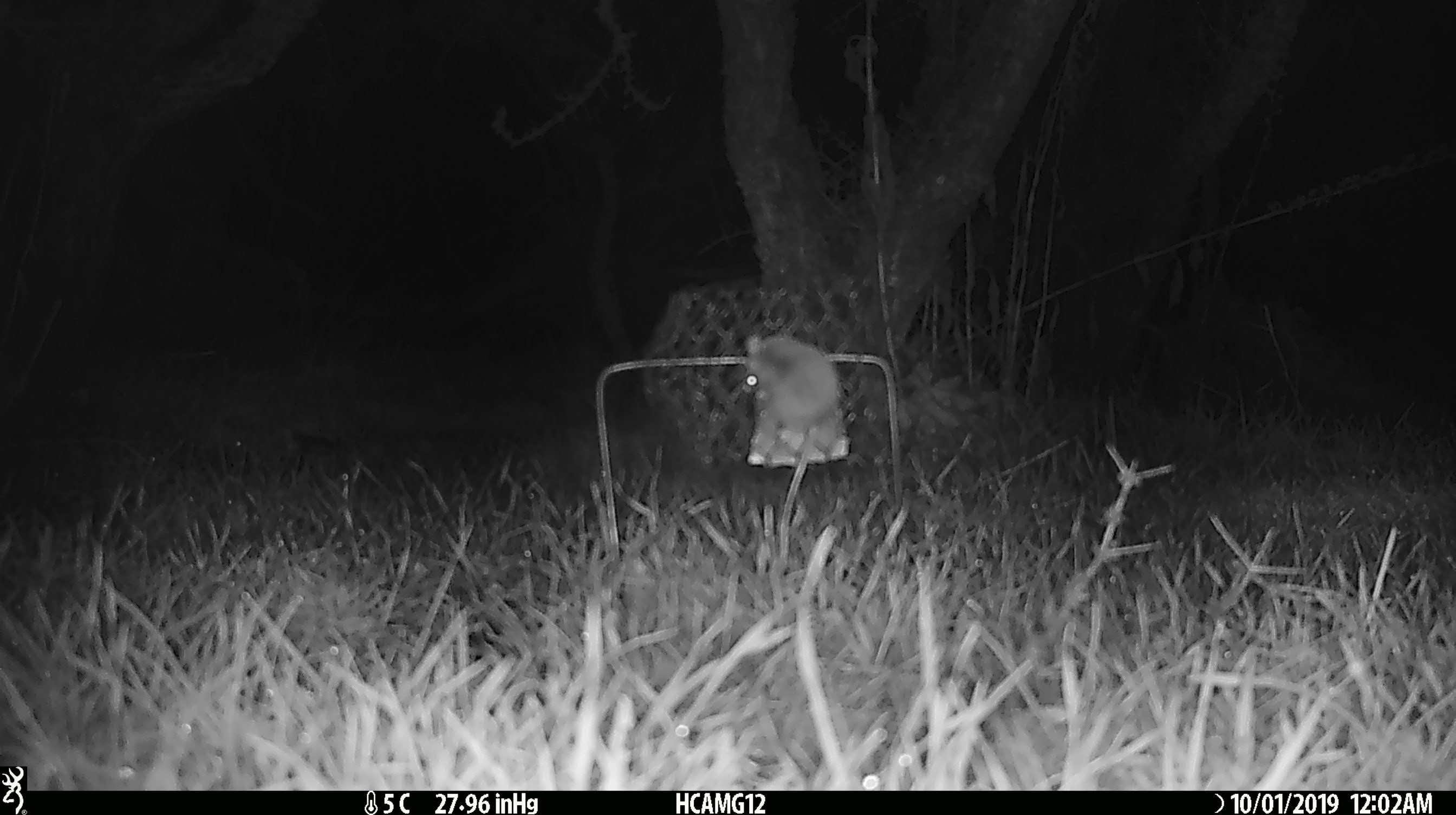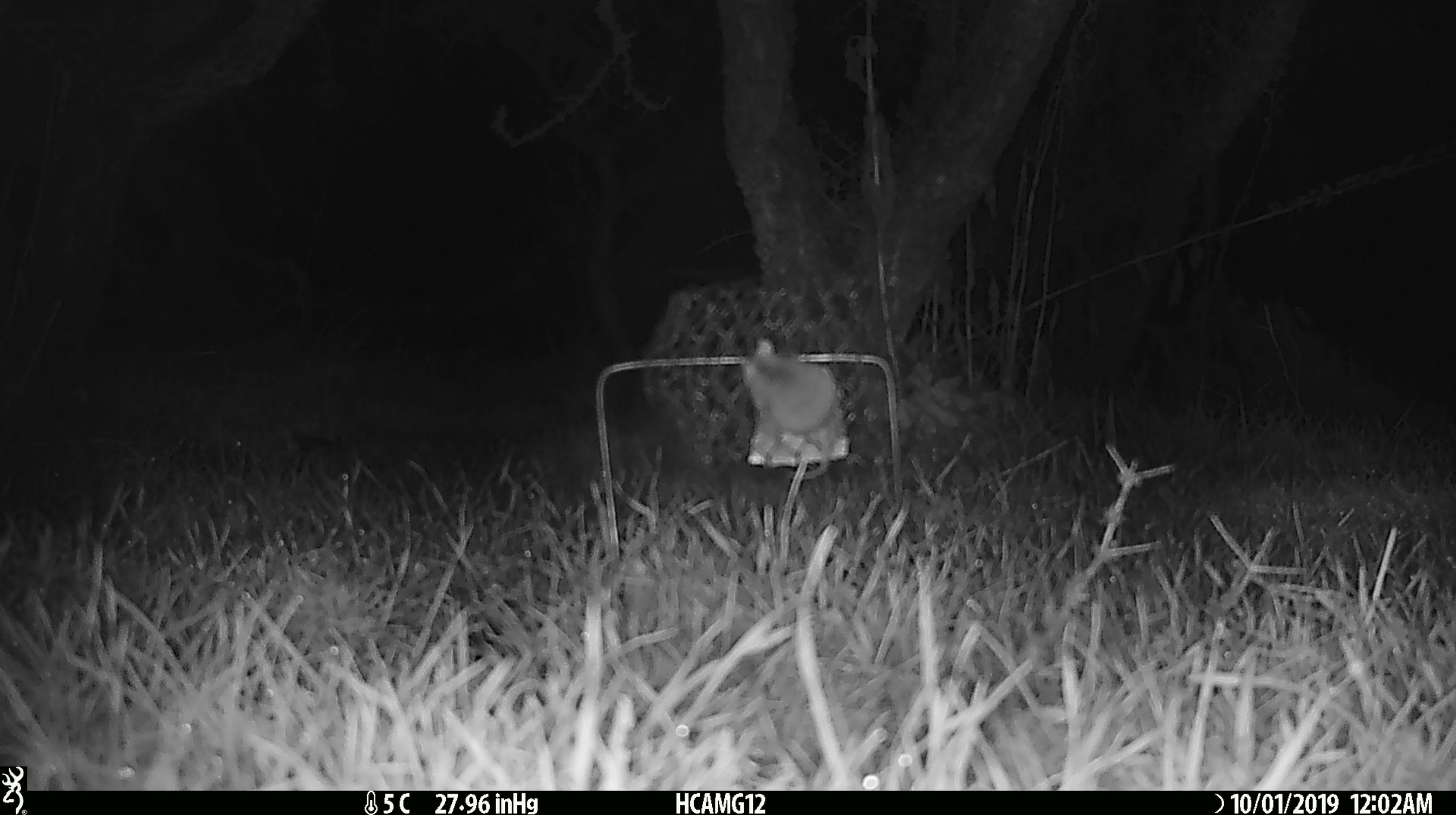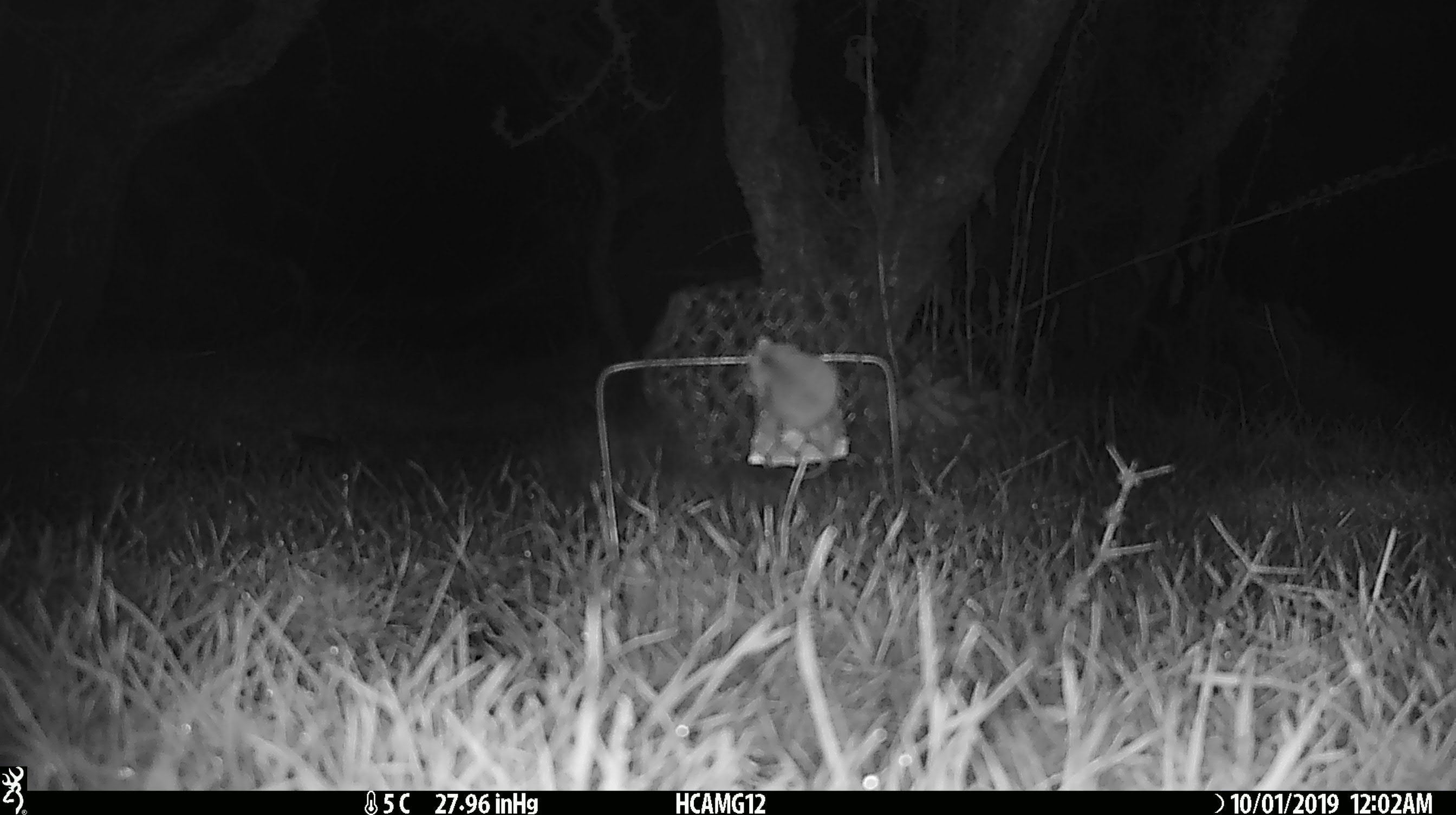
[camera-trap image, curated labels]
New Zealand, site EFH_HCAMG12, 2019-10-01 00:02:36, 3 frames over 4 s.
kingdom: Animalia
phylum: Chordata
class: Mammalia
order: Rodentia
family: Muridae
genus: Mus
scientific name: Mus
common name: mouse